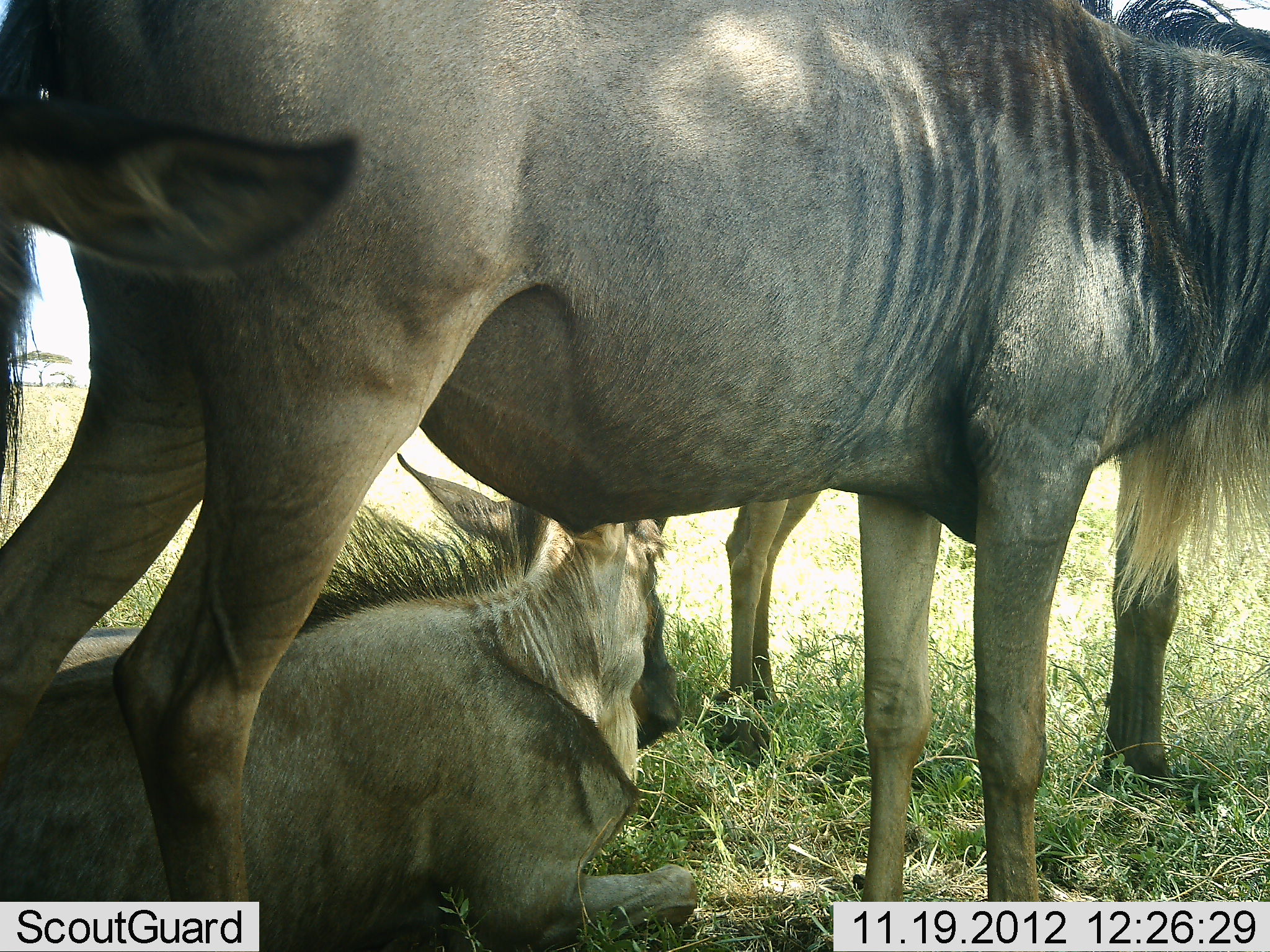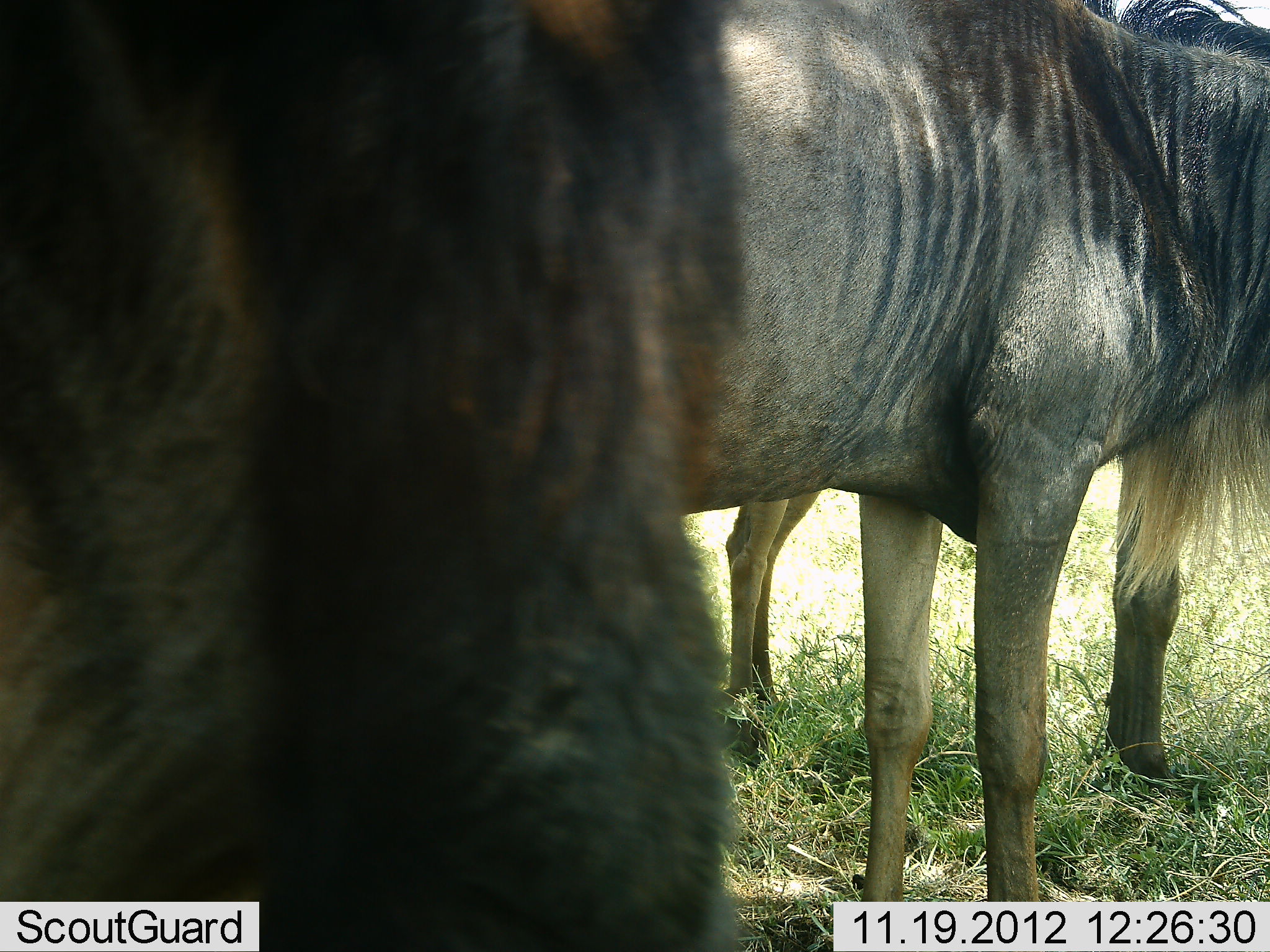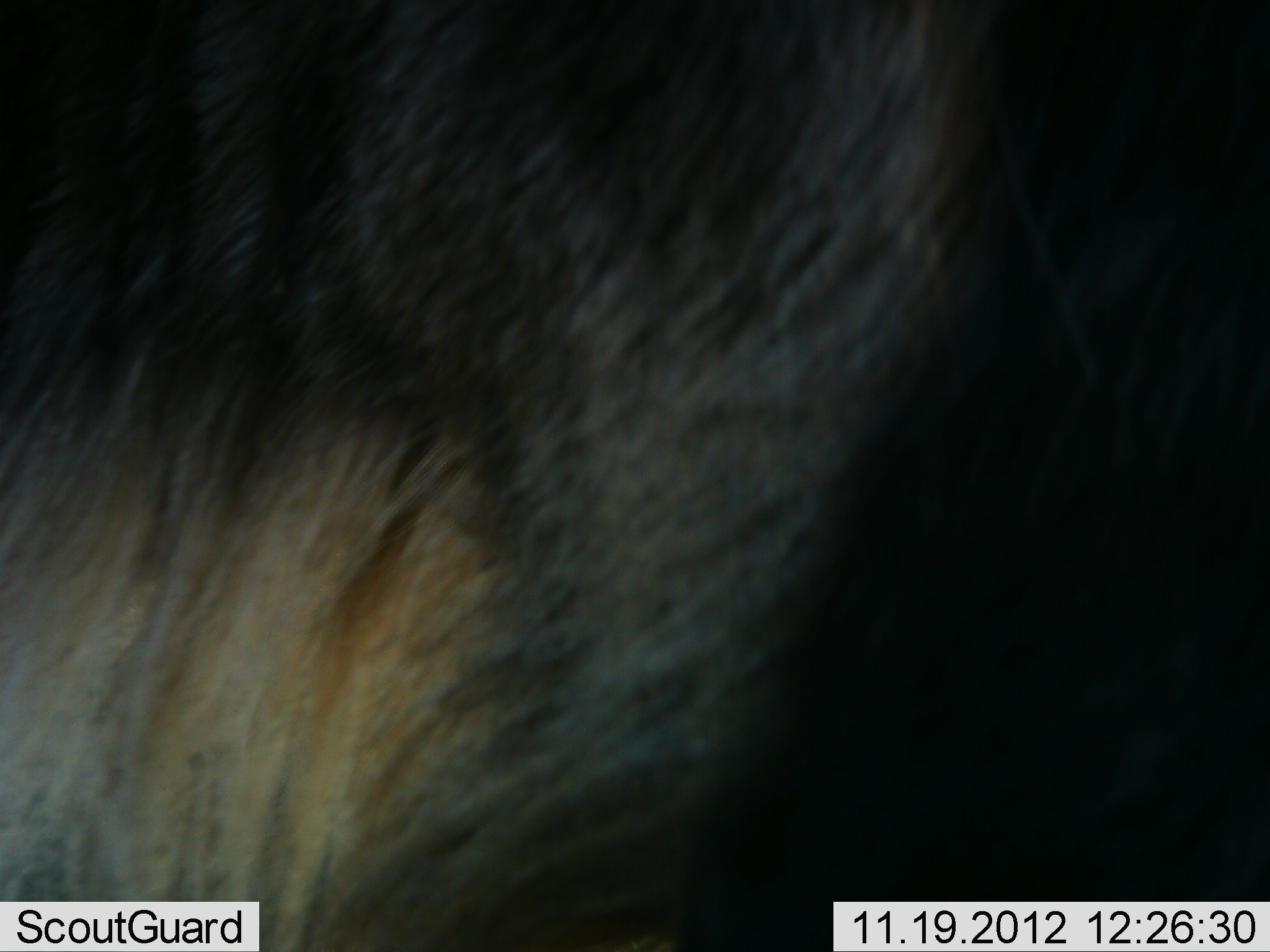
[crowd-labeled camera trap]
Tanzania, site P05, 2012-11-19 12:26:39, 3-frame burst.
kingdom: Animalia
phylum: Chordata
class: Mammalia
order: Artiodactyla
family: Bovidae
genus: Connochaetes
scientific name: Connochaetes taurinus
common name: blue wildebeest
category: wildebeest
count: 4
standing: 100%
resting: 90%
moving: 60%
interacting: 0%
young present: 0%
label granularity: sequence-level